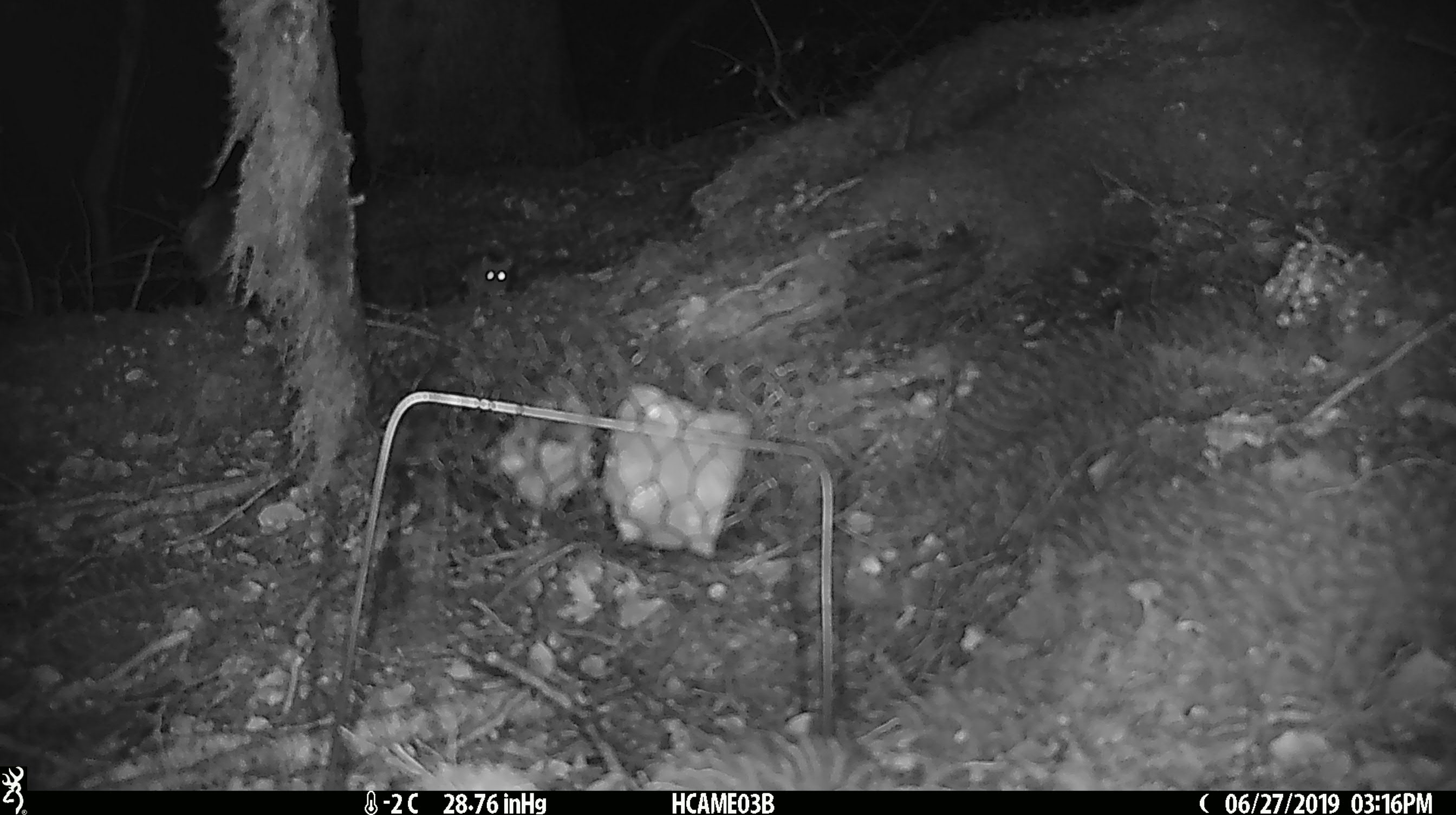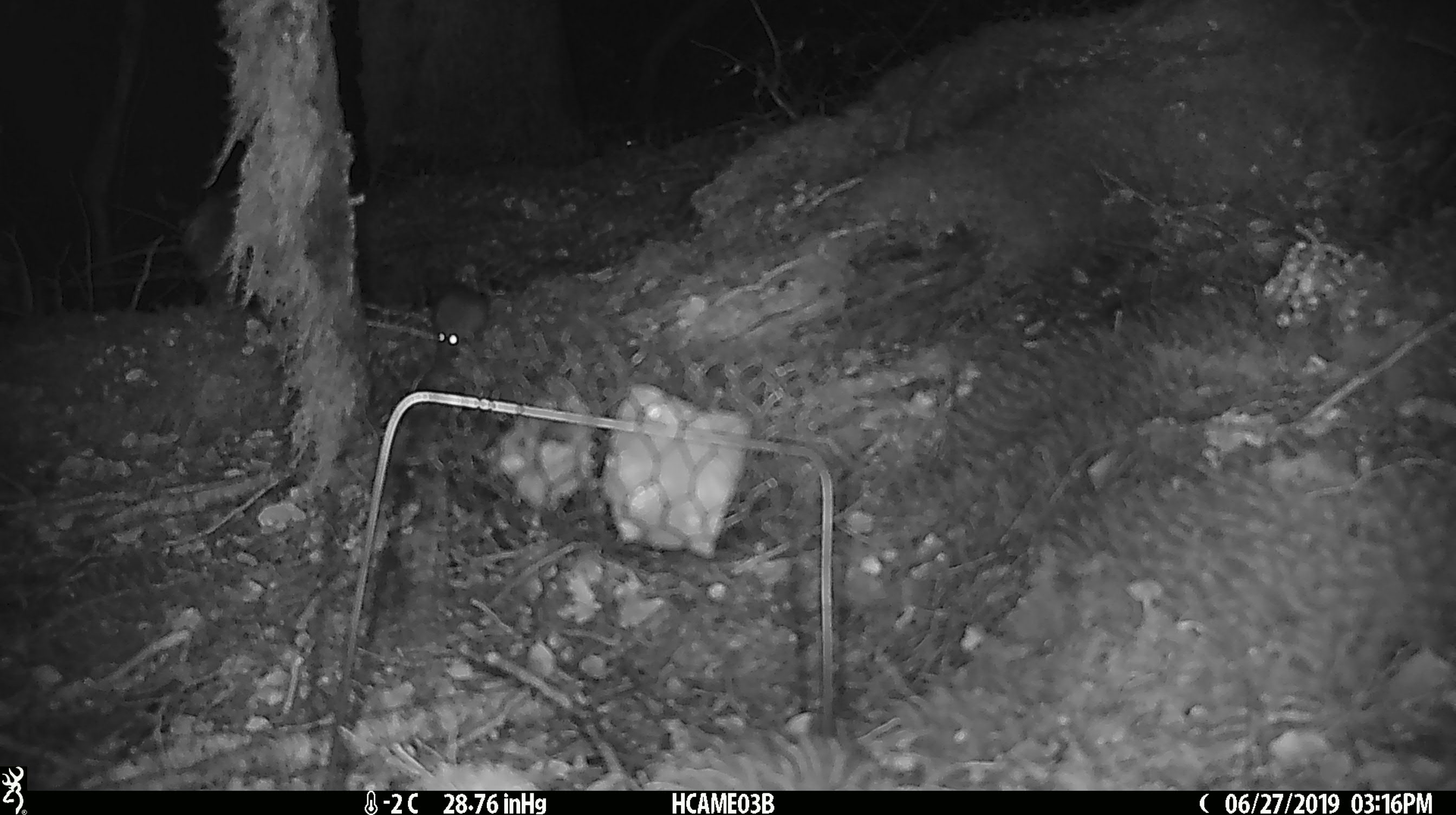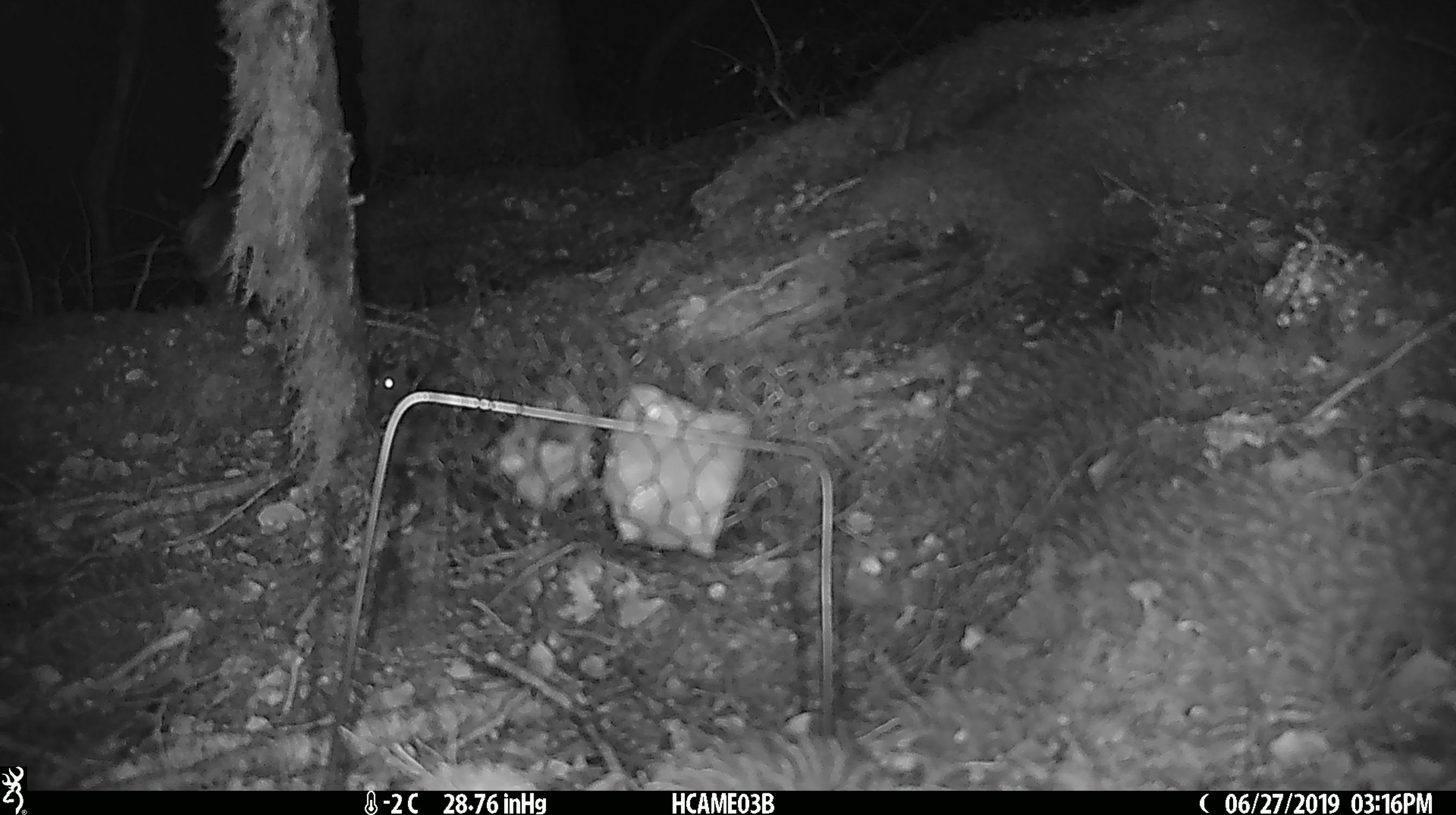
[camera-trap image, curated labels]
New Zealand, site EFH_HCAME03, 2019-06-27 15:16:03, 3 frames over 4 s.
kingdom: Animalia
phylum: Chordata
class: Mammalia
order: Rodentia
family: Muridae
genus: Mus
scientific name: Mus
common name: mouse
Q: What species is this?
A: Mouse (Mus).